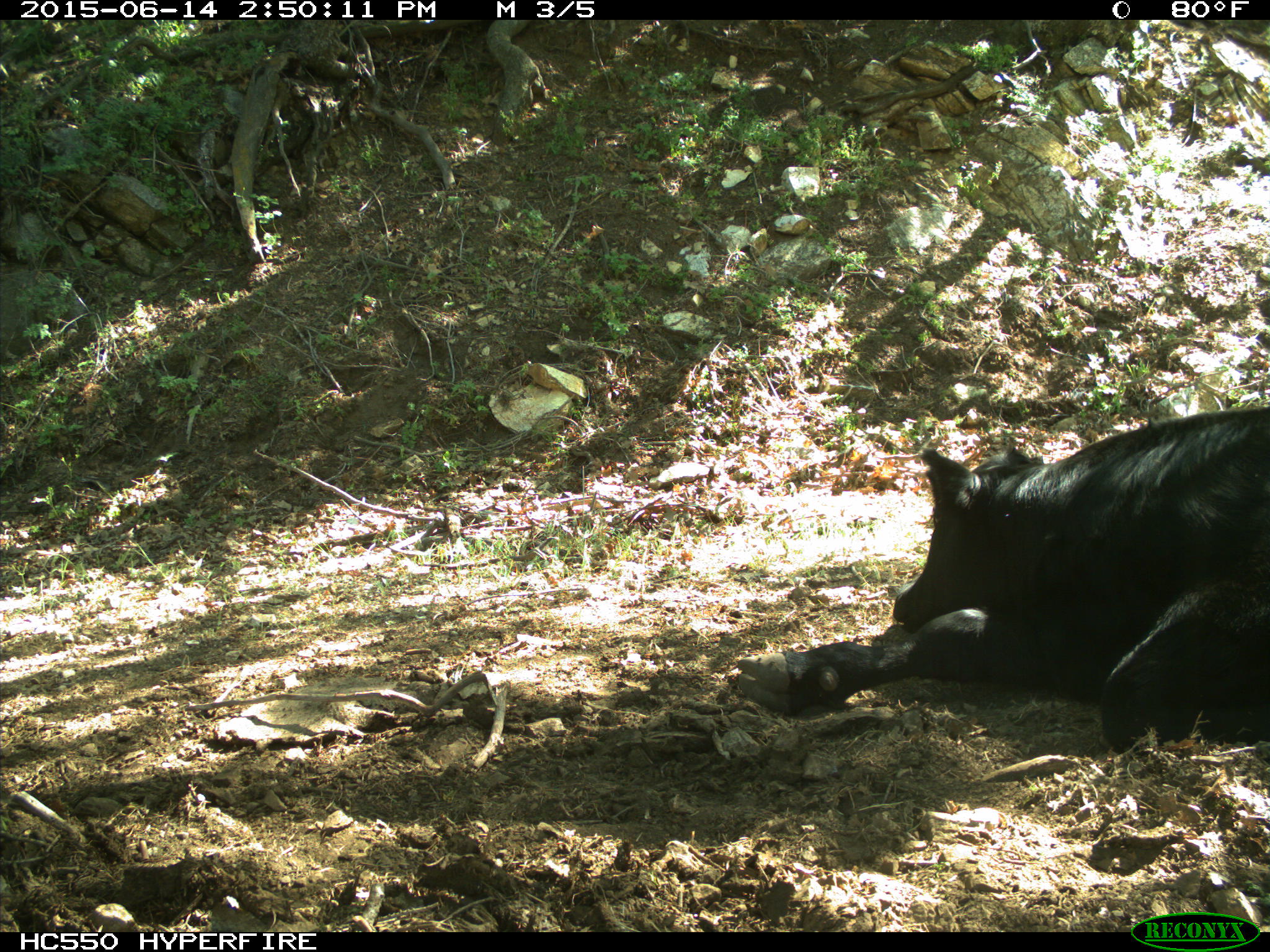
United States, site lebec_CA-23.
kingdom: Animalia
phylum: Chordata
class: Mammalia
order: Artiodactyla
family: Bovidae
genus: Bos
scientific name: Bos taurus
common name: domestic cow